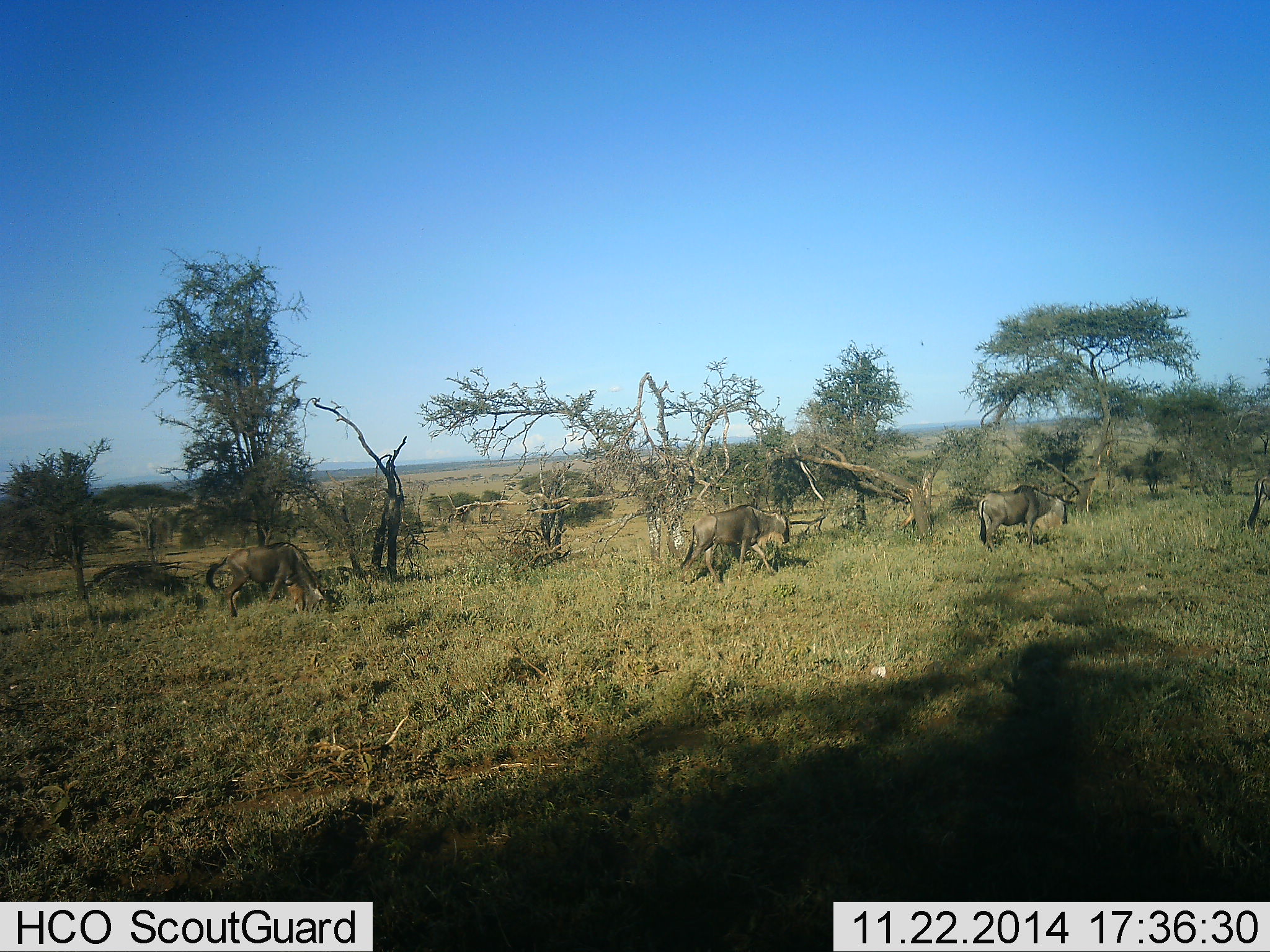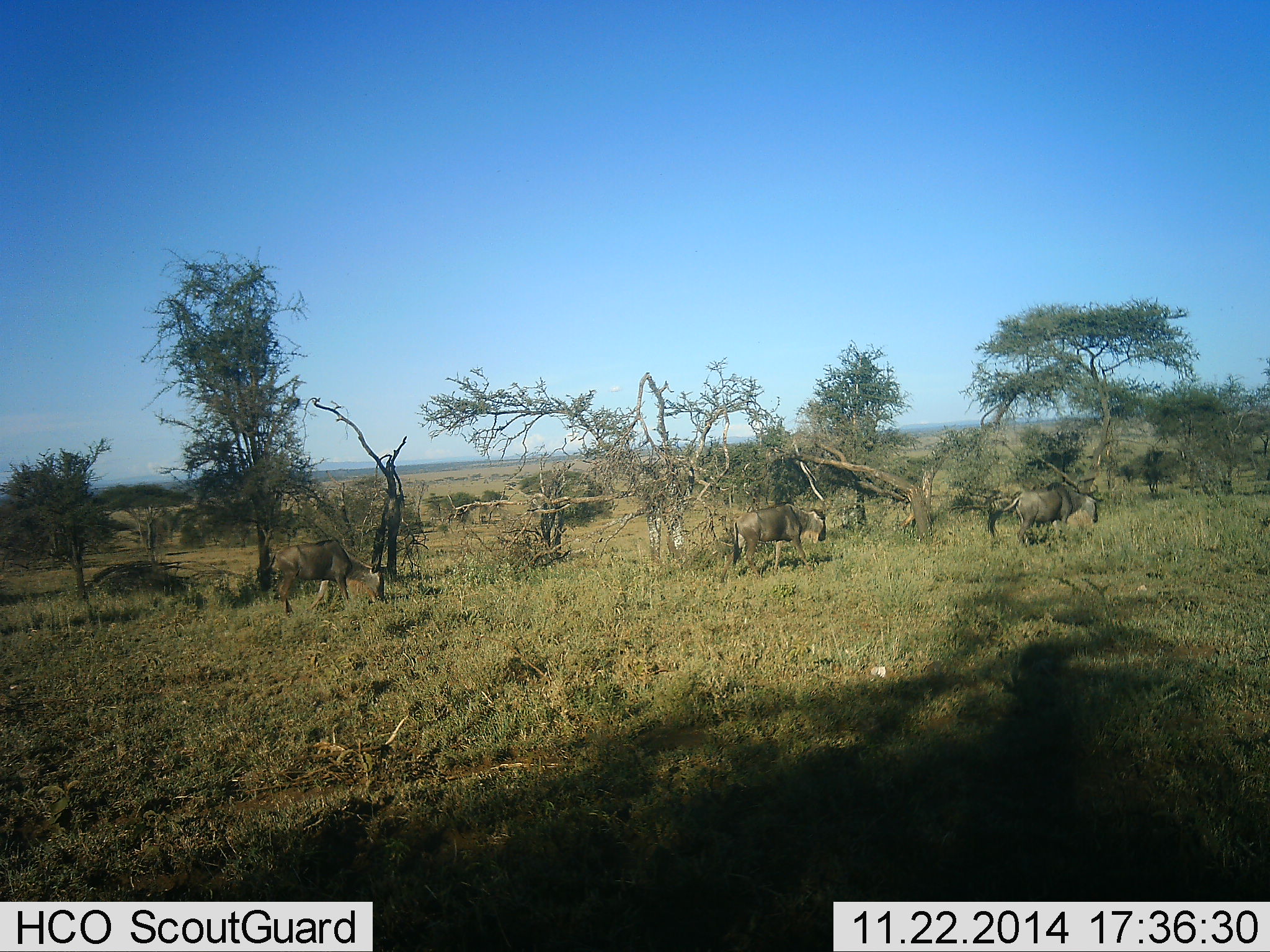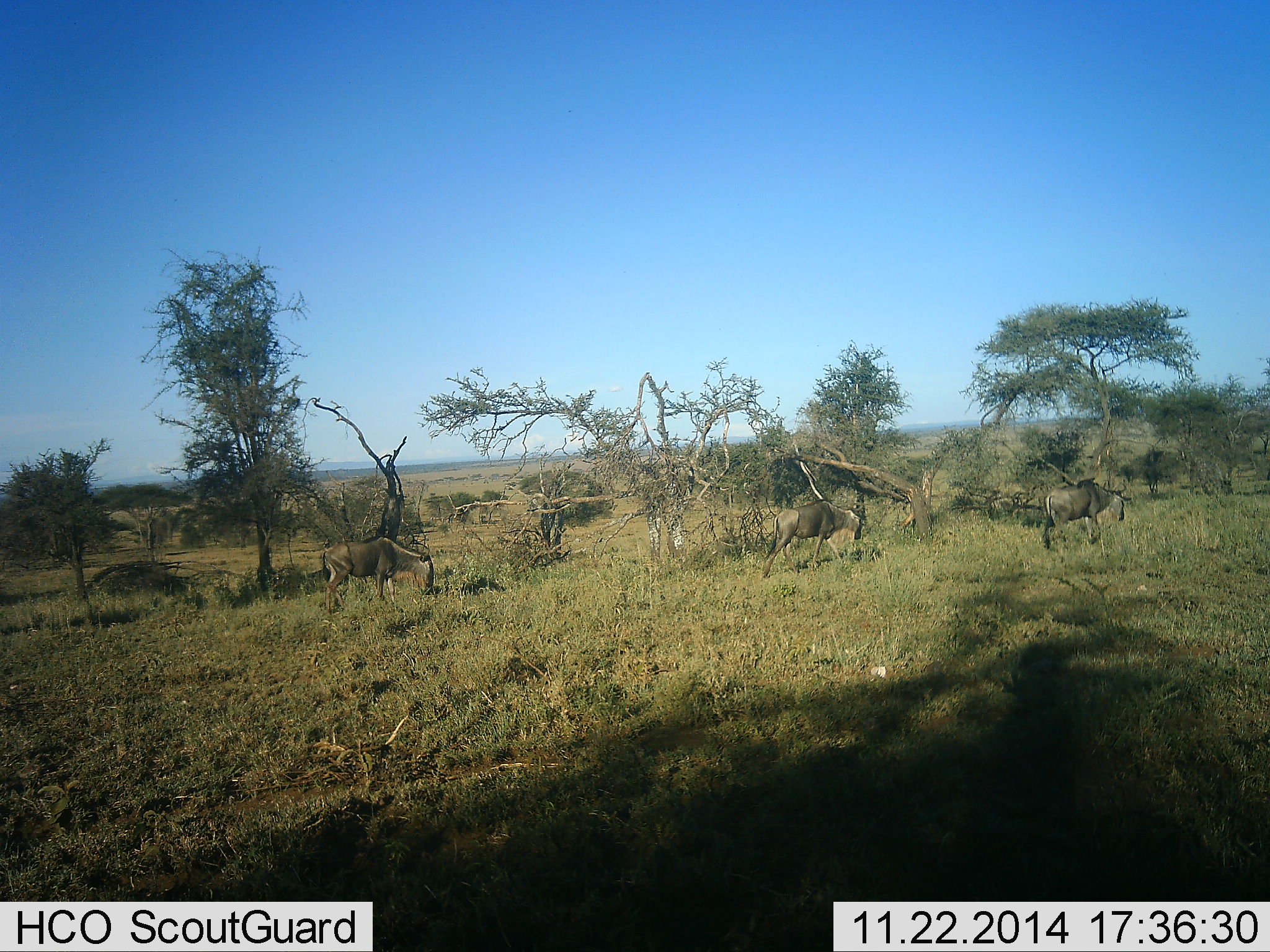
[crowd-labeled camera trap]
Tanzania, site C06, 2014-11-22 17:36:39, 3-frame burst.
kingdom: Animalia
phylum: Chordata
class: Mammalia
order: Artiodactyla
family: Bovidae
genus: Connochaetes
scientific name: Connochaetes taurinus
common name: blue wildebeest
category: wildebeest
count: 4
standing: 10%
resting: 0%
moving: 100%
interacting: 0%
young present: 0%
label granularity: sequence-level